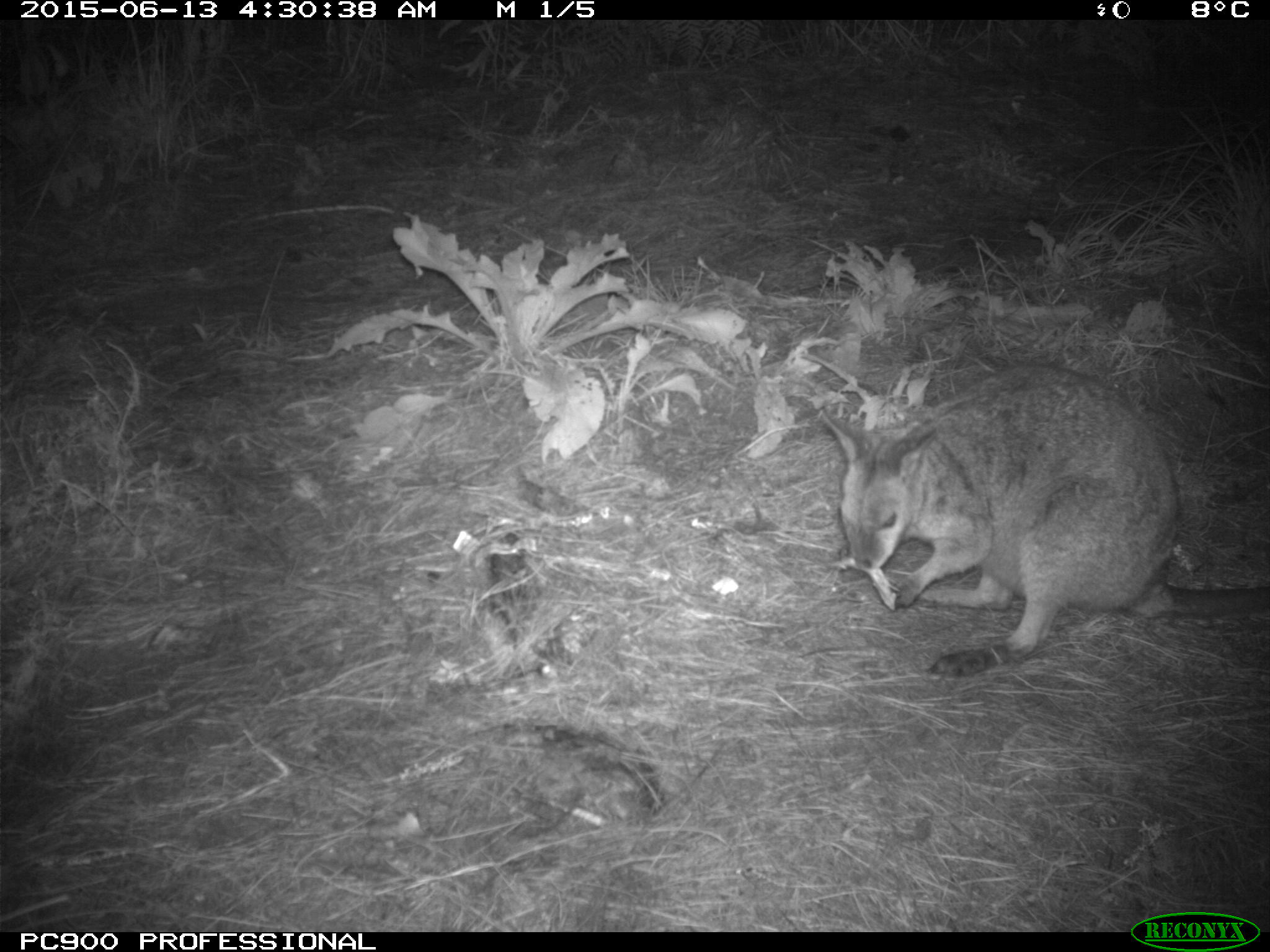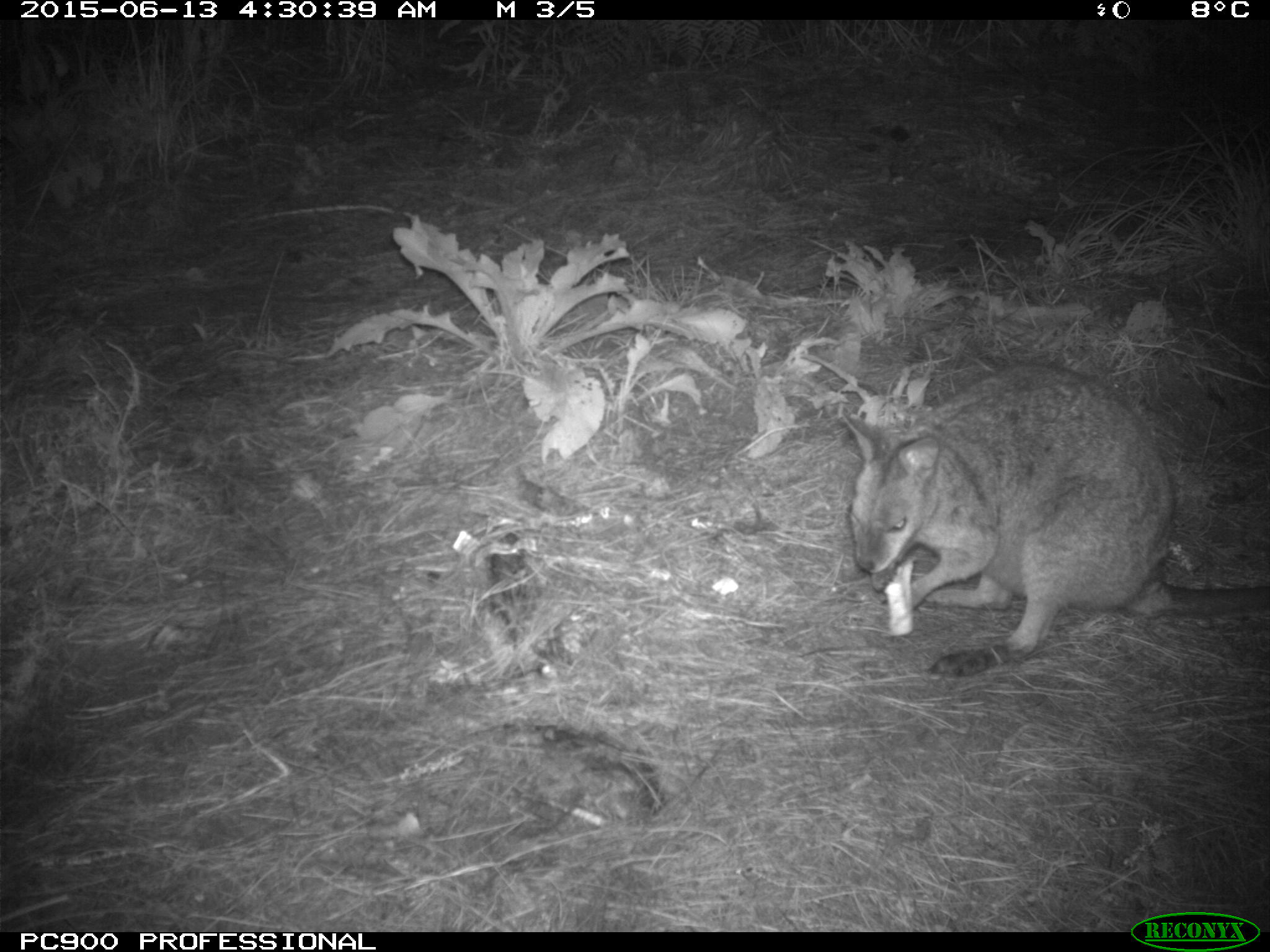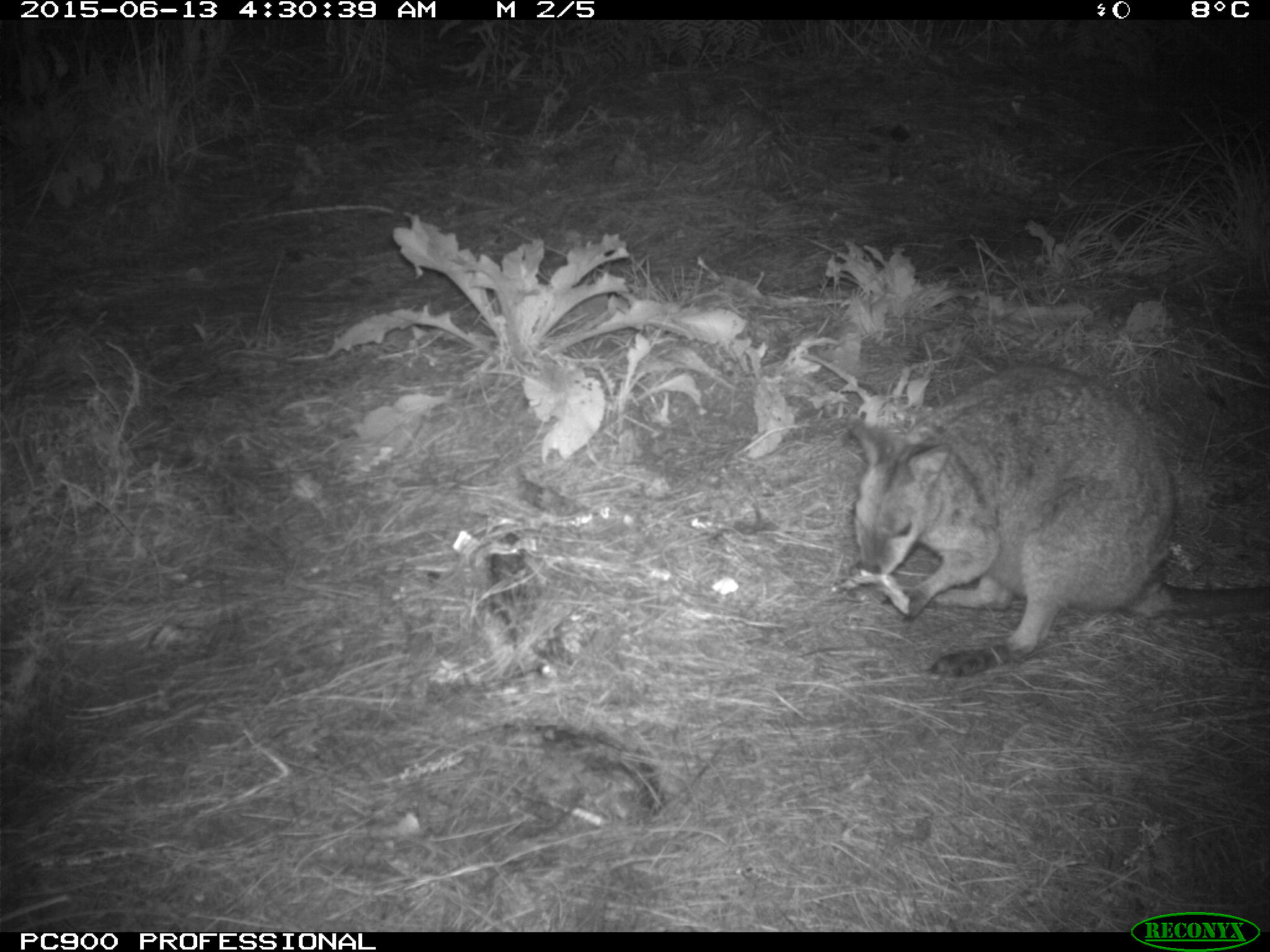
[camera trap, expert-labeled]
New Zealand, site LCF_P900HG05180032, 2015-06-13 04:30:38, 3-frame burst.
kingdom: Animalia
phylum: Chordata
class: Mammalia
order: Diprotodontia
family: Macropodidae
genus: Notamacropus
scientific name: Notamacropus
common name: wallaby